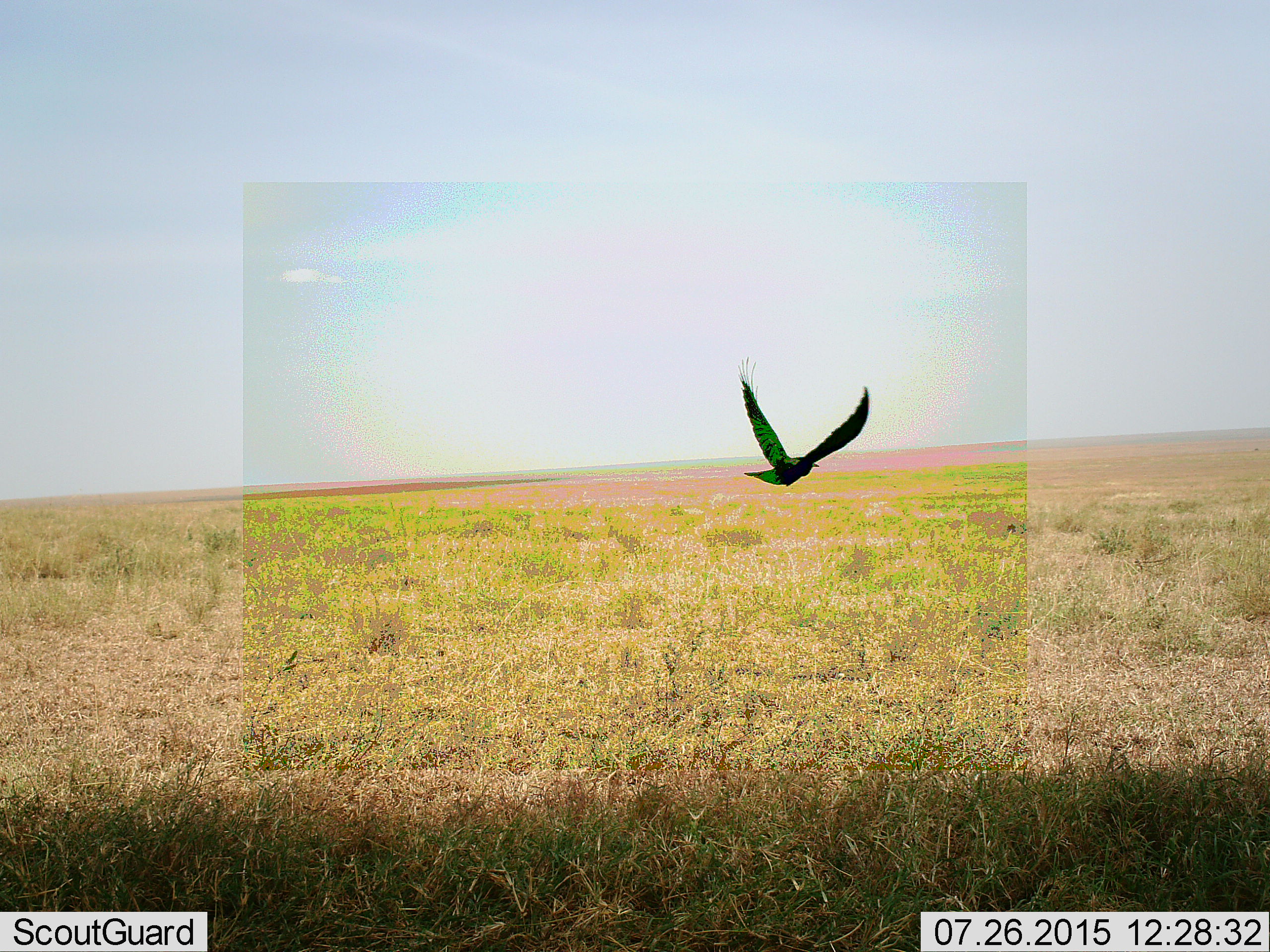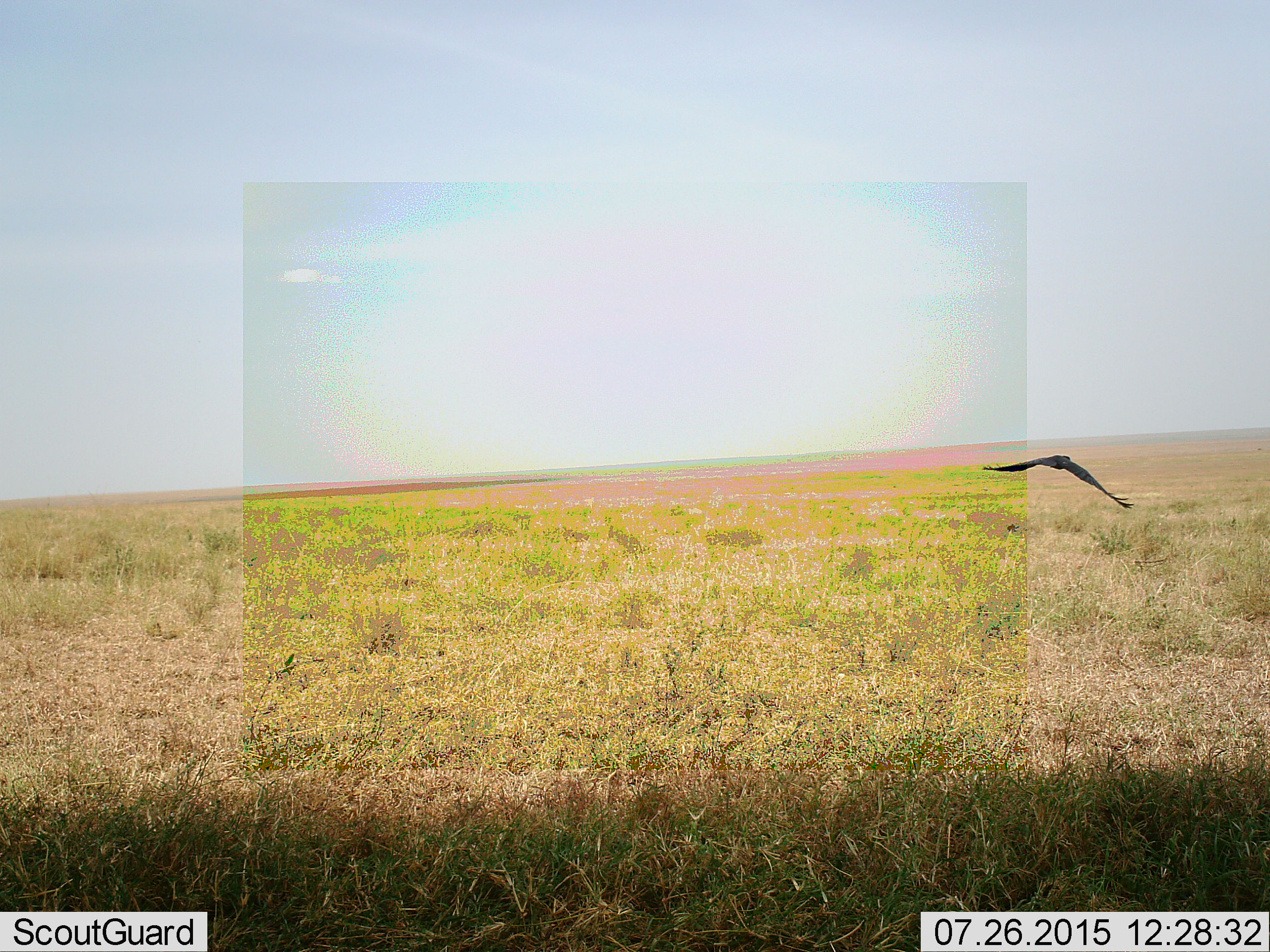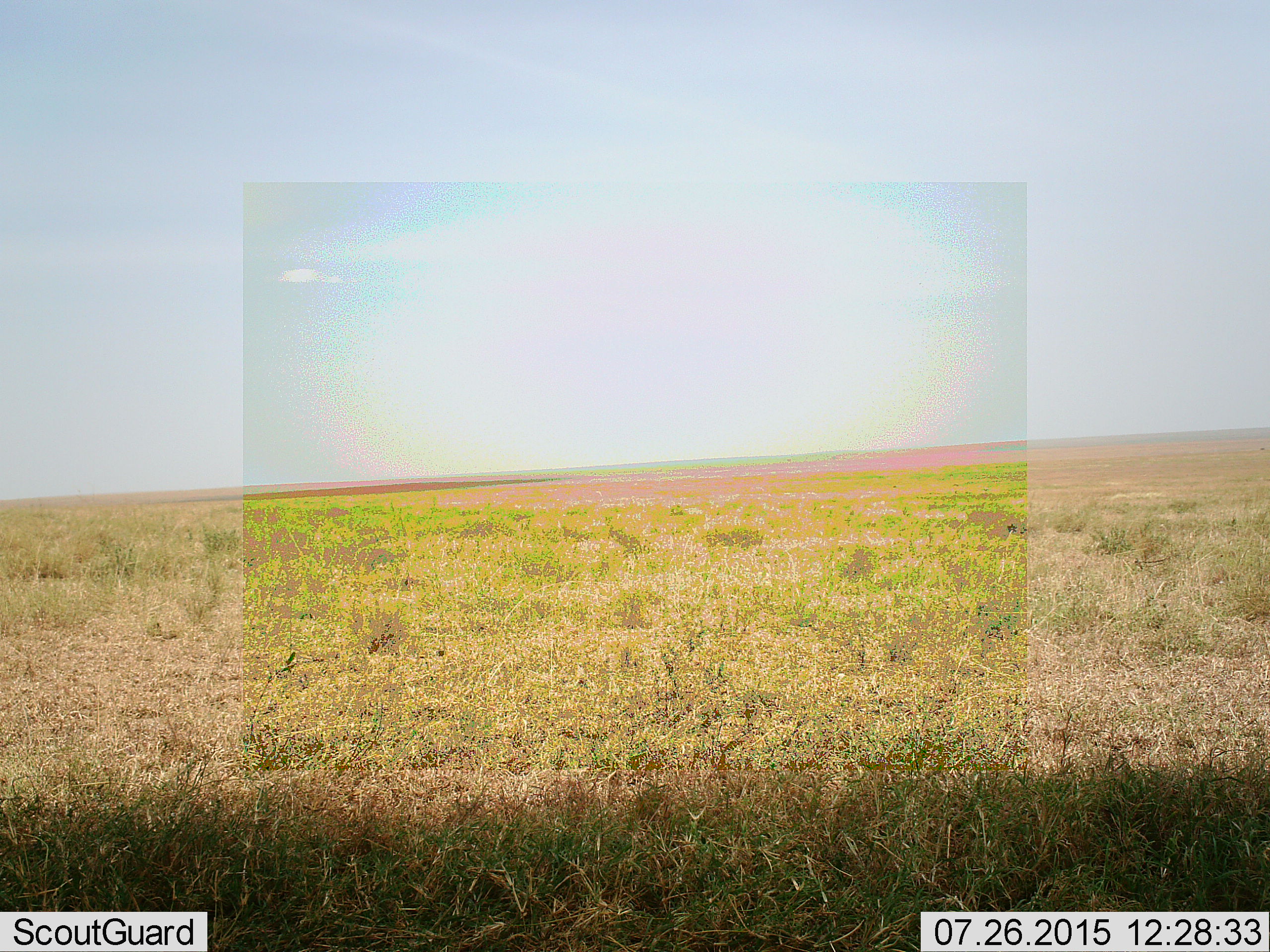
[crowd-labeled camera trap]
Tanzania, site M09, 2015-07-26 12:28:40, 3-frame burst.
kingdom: Animalia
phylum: Chordata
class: Aves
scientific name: Aves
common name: bird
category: otherbird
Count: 1.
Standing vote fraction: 0%.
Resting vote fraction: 0%.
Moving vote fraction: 100%.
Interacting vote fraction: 0%.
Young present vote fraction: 0%.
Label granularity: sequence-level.